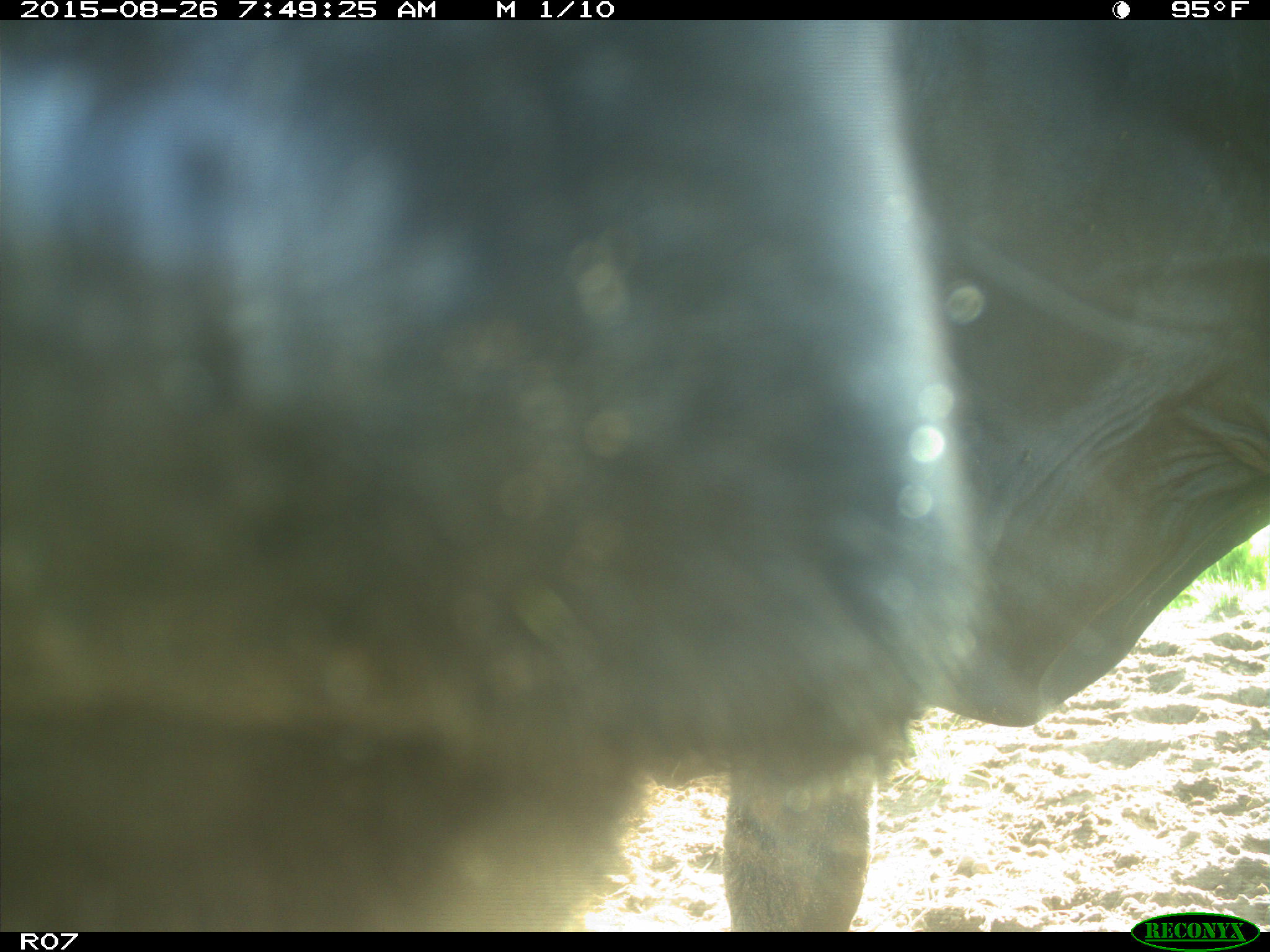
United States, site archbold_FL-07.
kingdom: Animalia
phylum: Chordata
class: Mammalia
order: Artiodactyla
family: Bovidae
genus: Bos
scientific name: Bos taurus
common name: domestic cow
Bos taurus (domestic cow).